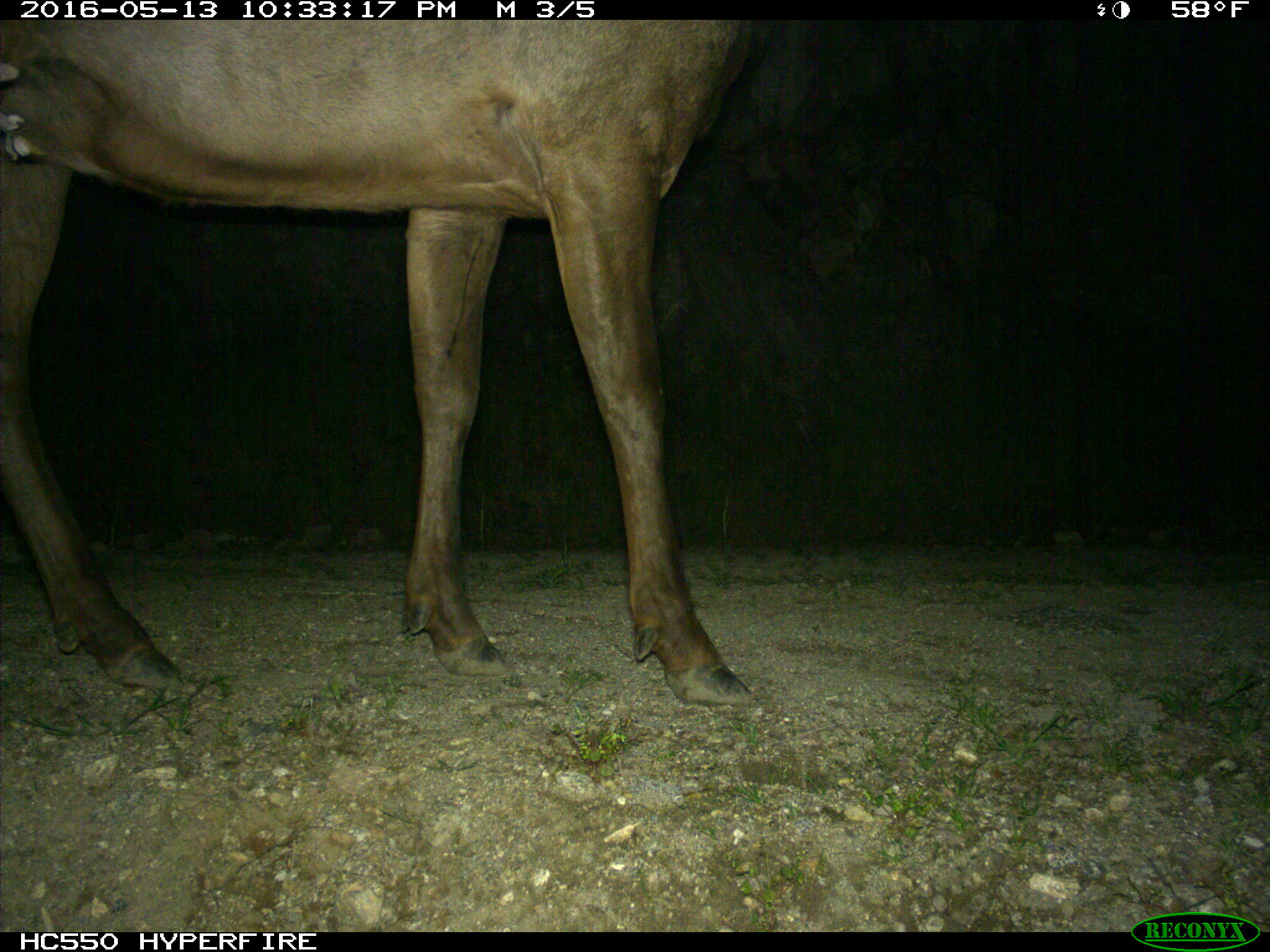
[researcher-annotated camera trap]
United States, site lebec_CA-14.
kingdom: Animalia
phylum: Chordata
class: Mammalia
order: Artiodactyla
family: Cervidae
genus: Cervus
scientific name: Cervus canadensis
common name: elk